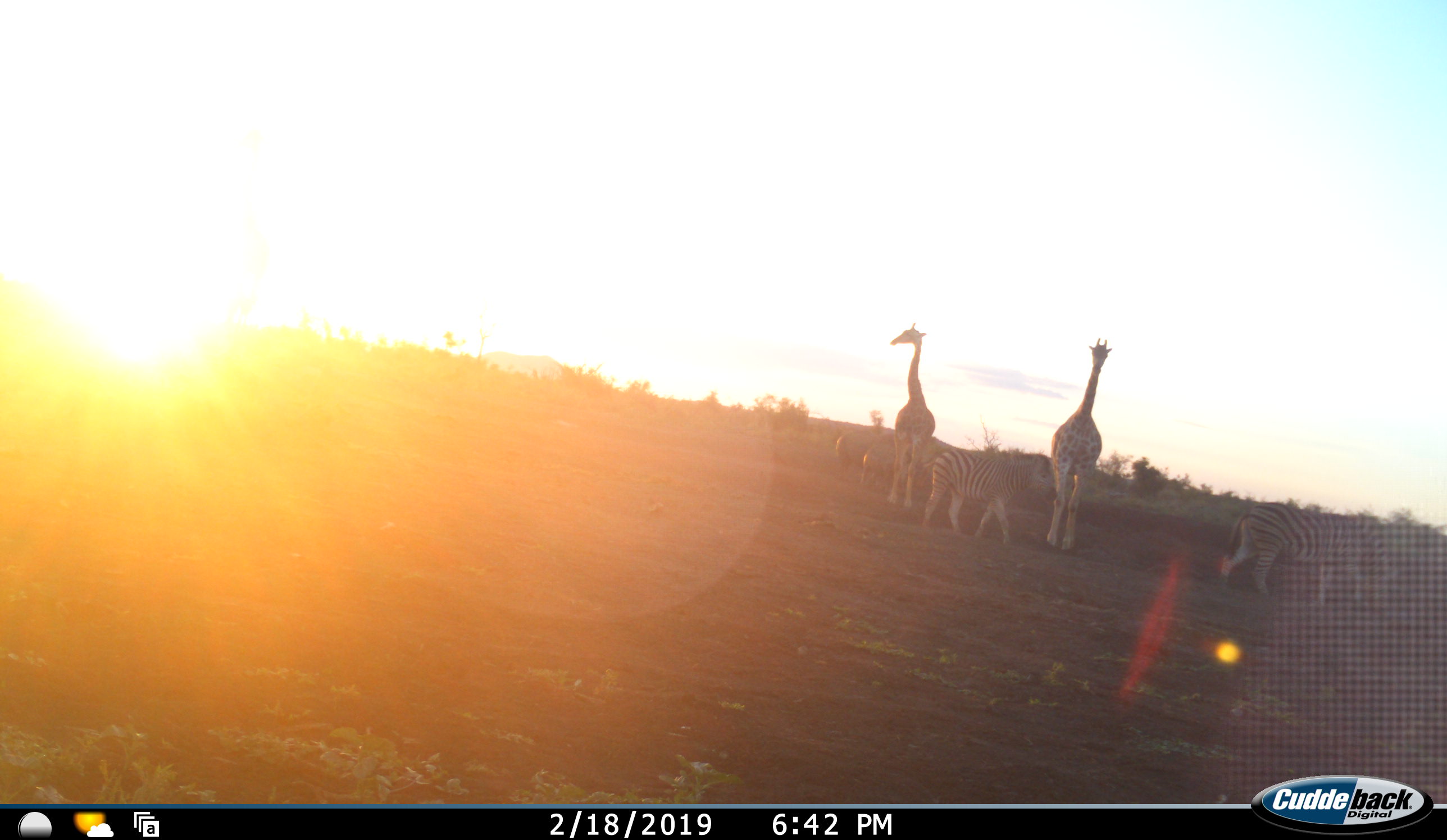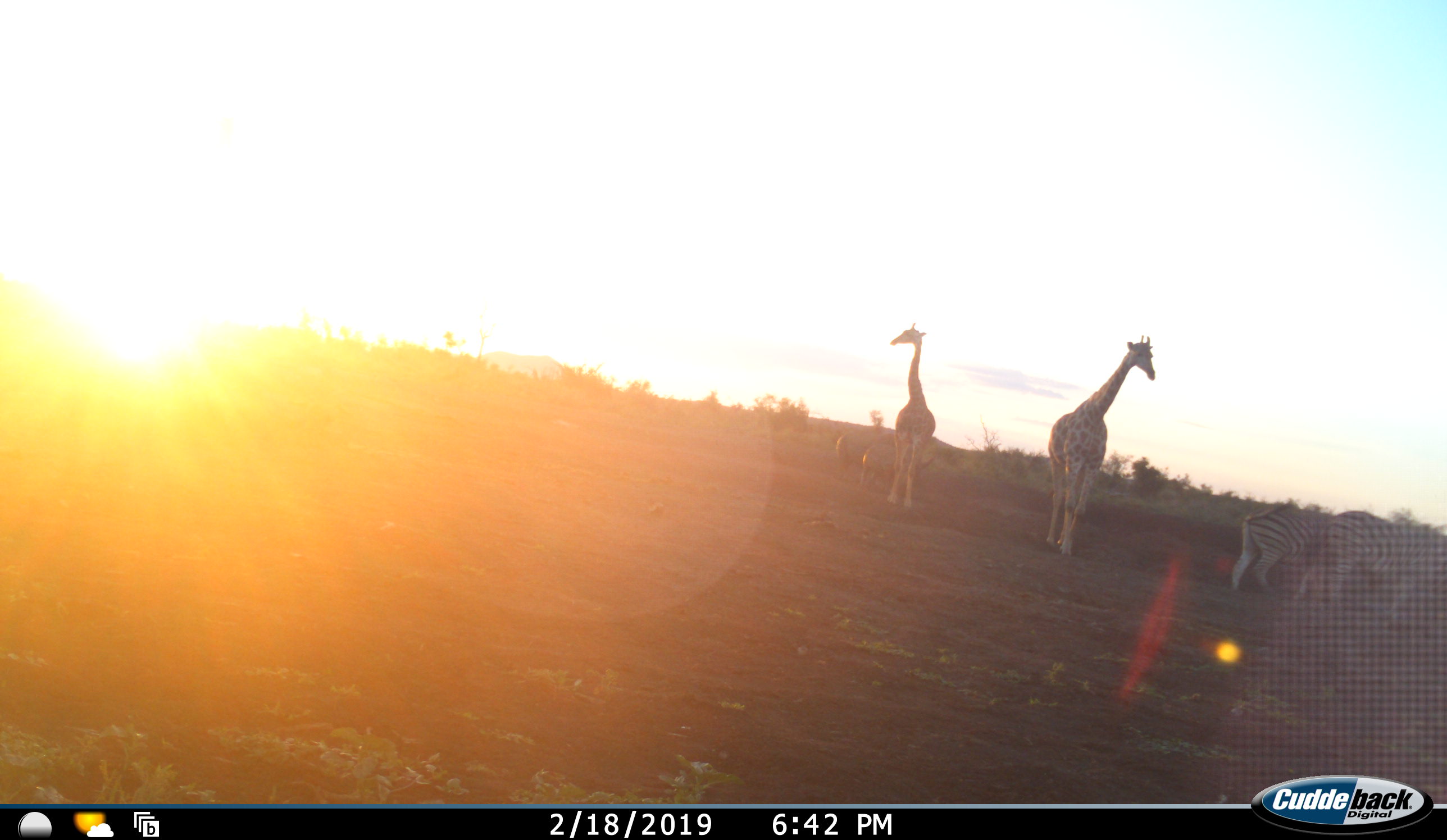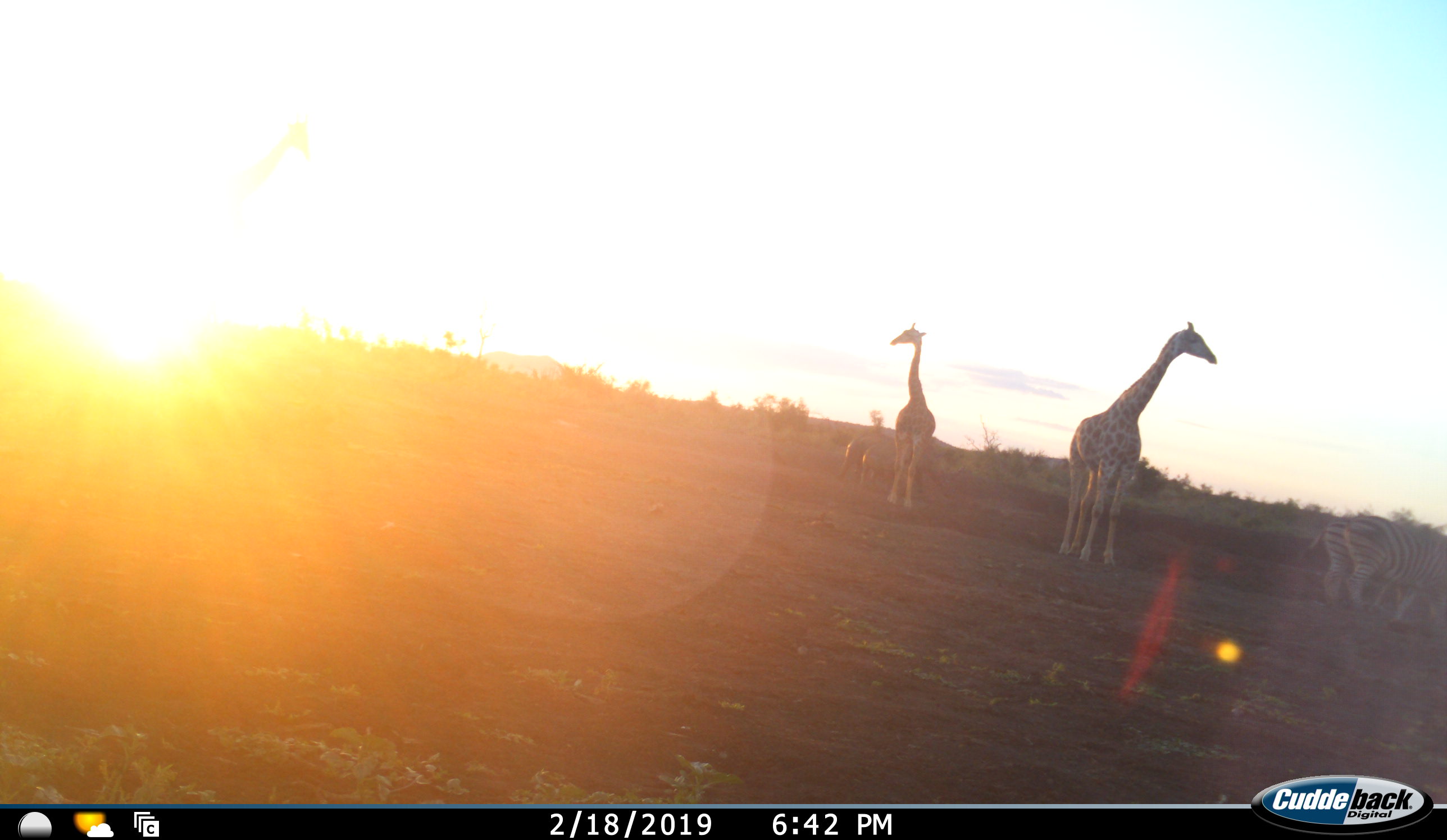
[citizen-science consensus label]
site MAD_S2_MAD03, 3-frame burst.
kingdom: Animalia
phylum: Chordata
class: Mammalia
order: Artiodactyla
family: Giraffidae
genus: Giraffa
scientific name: Giraffa camelopardalis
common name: giraffe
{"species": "giraffe (Giraffa camelopardalis)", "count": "2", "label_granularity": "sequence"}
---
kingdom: Animalia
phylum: Chordata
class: Mammalia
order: Perissodactyla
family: Equidae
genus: Equus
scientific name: Equus quagga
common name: plains zebra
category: zebraplains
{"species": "zebraplains (plains zebra) (Equus quagga)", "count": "2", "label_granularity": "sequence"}